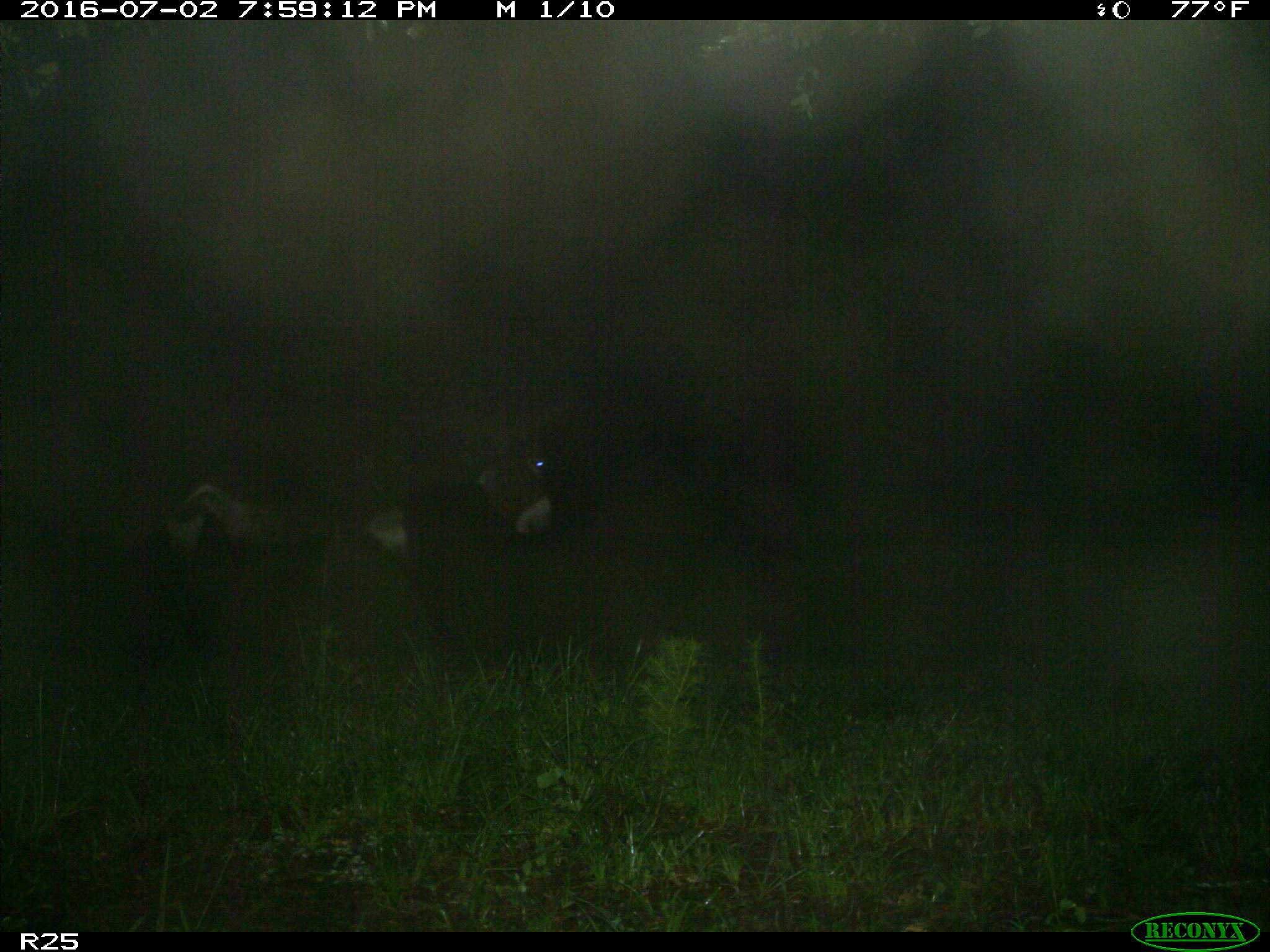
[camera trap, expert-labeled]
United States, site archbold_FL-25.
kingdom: Animalia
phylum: Chordata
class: Mammalia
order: Artiodactyla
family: Bovidae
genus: Bos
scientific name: Bos taurus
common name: domestic cow